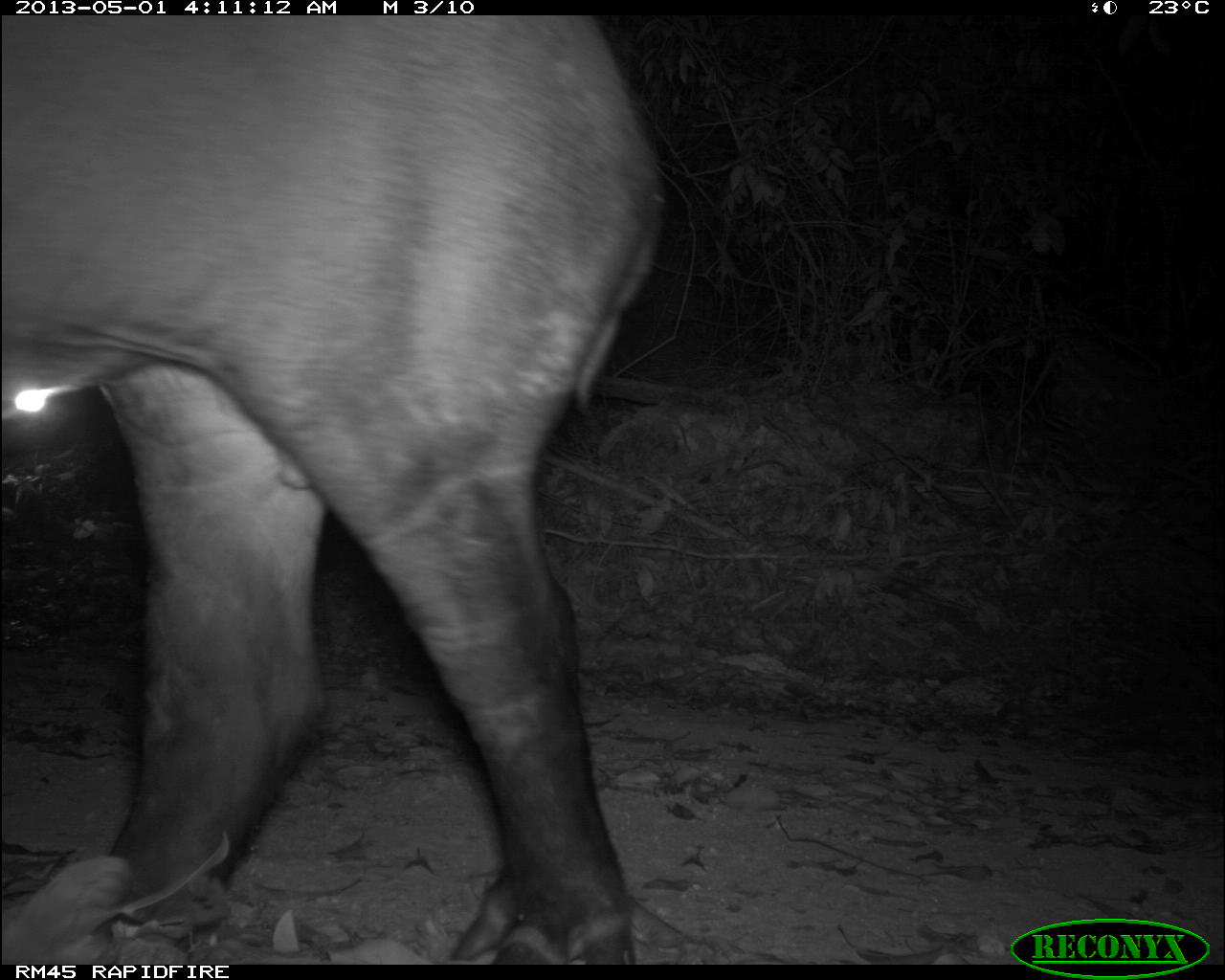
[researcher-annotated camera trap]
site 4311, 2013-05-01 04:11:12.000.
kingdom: Animalia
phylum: Chordata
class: Mammalia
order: Perissodactyla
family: Tapiridae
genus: Tapirus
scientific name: Tapirus bairdii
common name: baird's tapir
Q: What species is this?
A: Tapirus bairdii (baird's tapir).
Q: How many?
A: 1.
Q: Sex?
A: Male.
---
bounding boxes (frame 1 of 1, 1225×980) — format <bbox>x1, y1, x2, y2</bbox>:
tapirus bairdii: <bbox>3, 15, 665, 965</bbox>